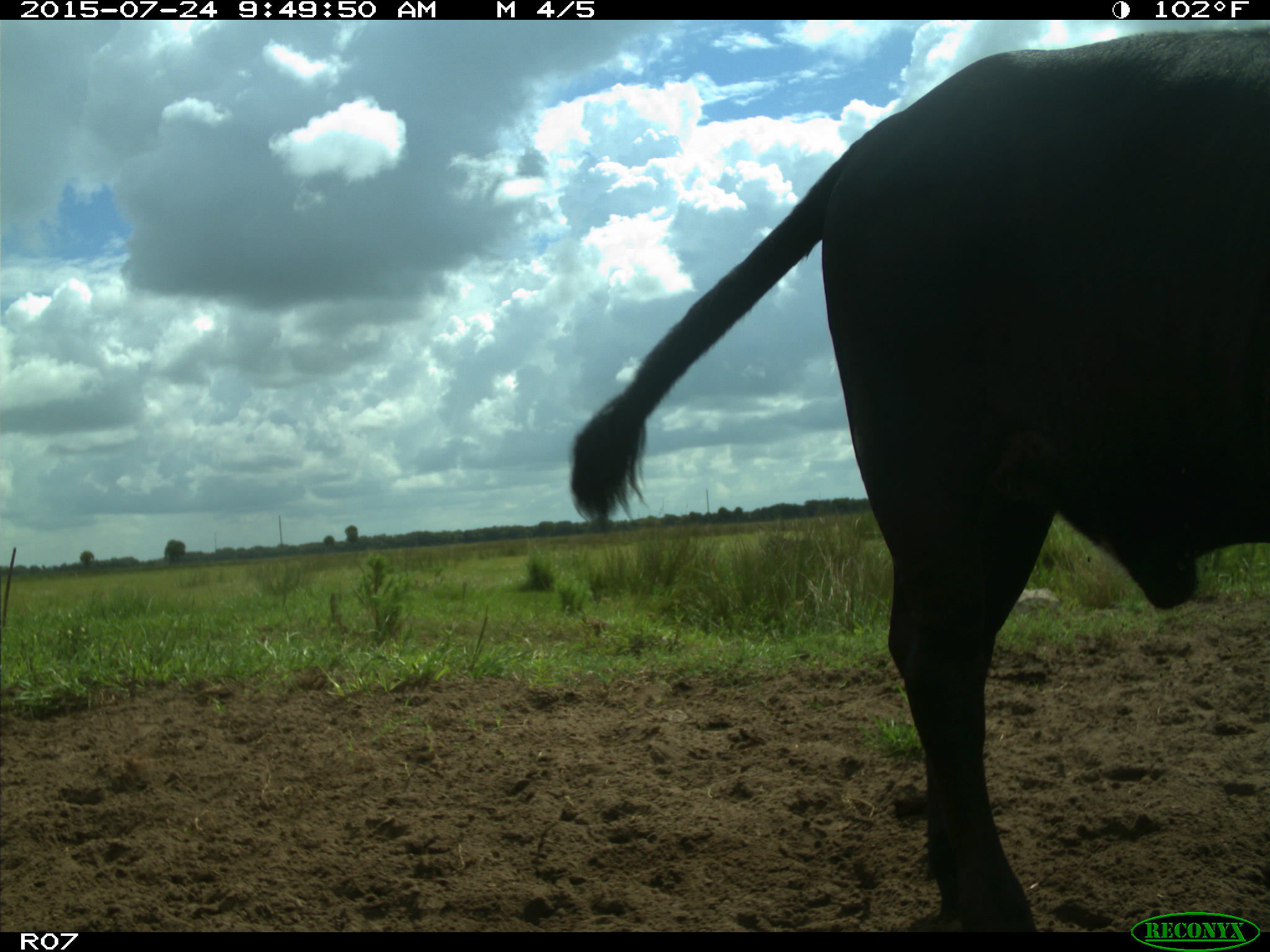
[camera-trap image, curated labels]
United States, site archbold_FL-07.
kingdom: Animalia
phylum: Chordata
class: Mammalia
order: Artiodactyla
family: Bovidae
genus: Bos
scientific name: Bos taurus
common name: domestic cow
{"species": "Bos taurus (domestic cow)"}